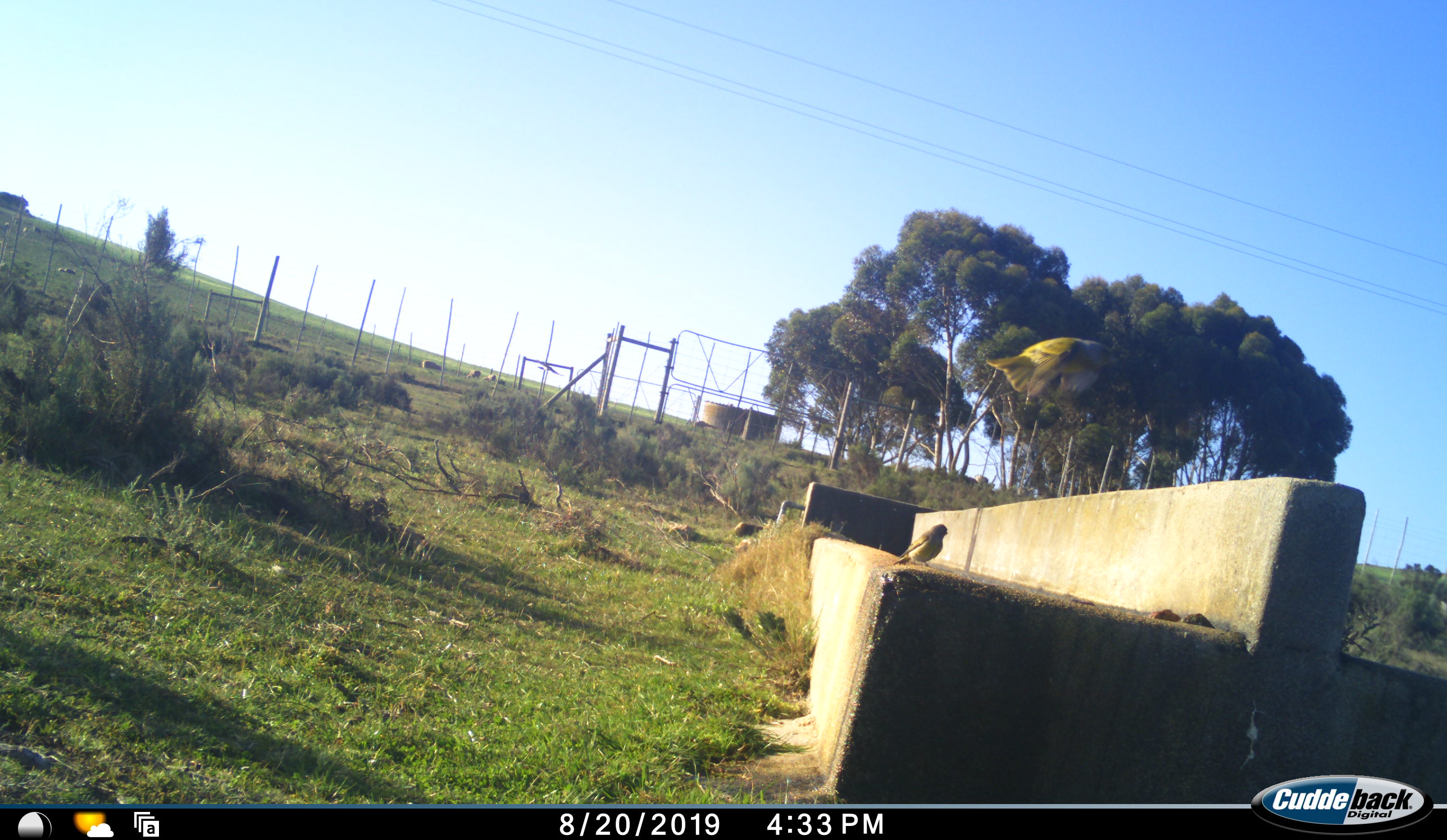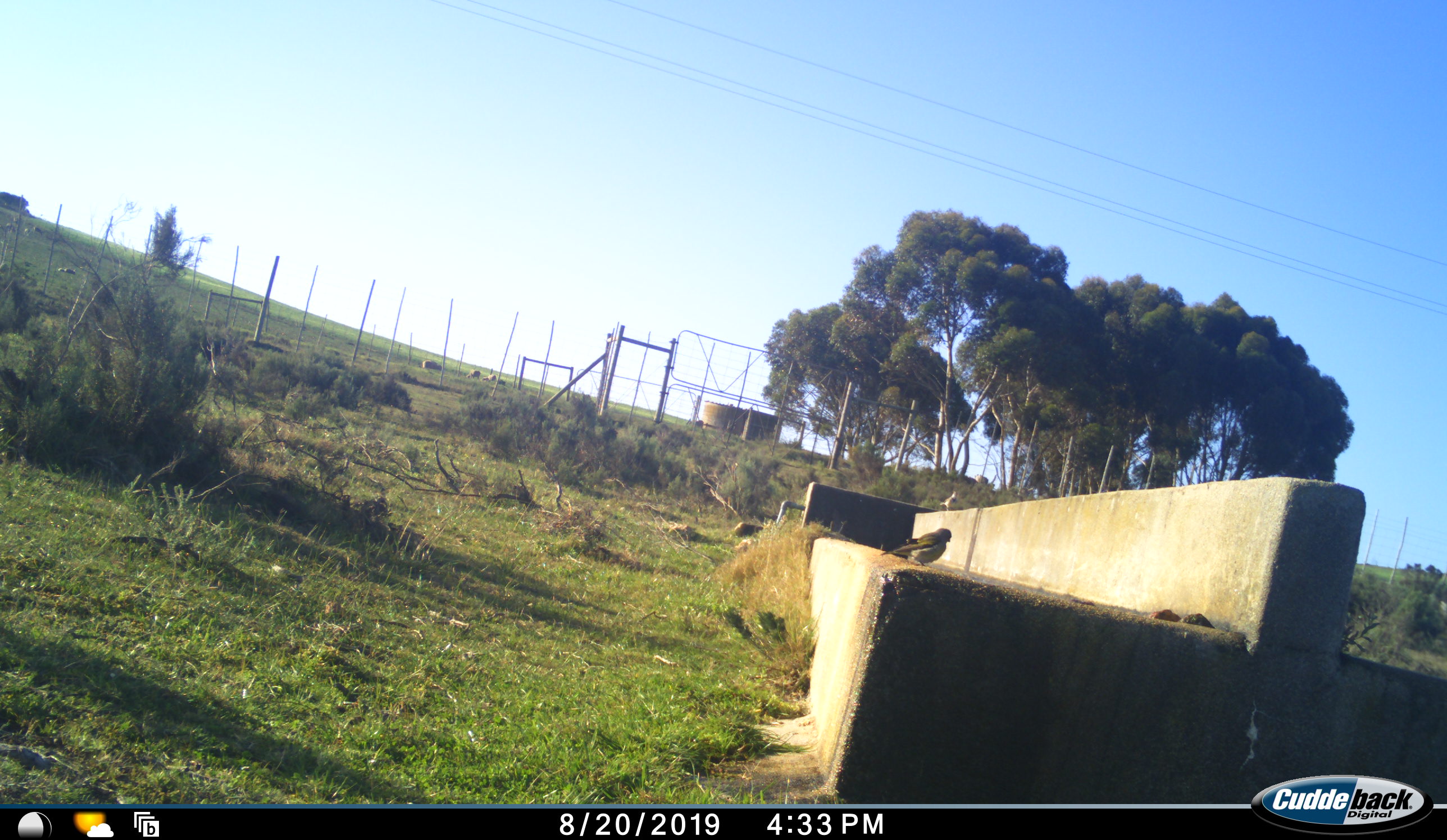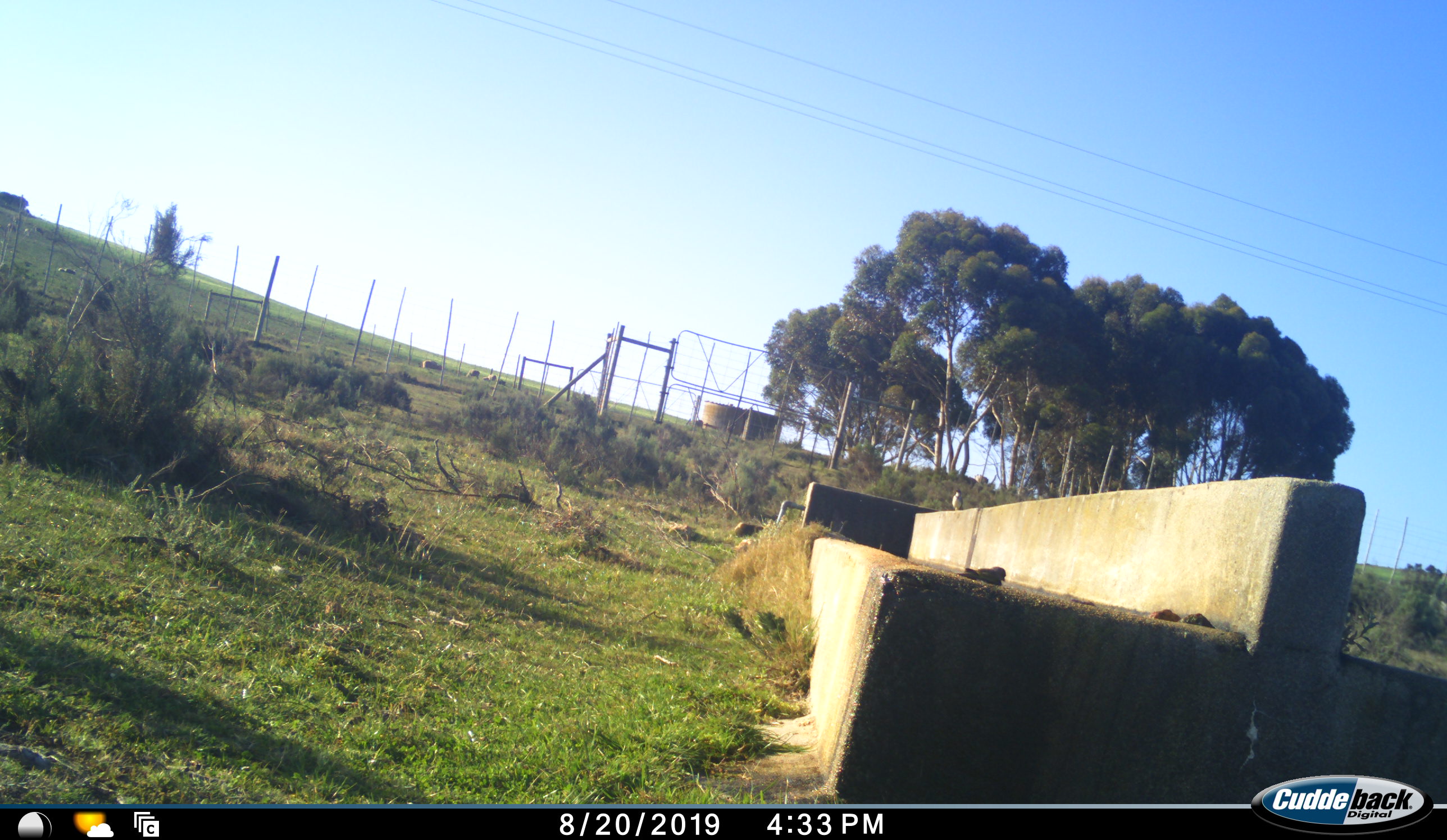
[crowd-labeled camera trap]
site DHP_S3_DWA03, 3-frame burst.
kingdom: Animalia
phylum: Chordata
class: Aves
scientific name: Aves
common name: bird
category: birdother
Birdother (bird) (Aves), count 2. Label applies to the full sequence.